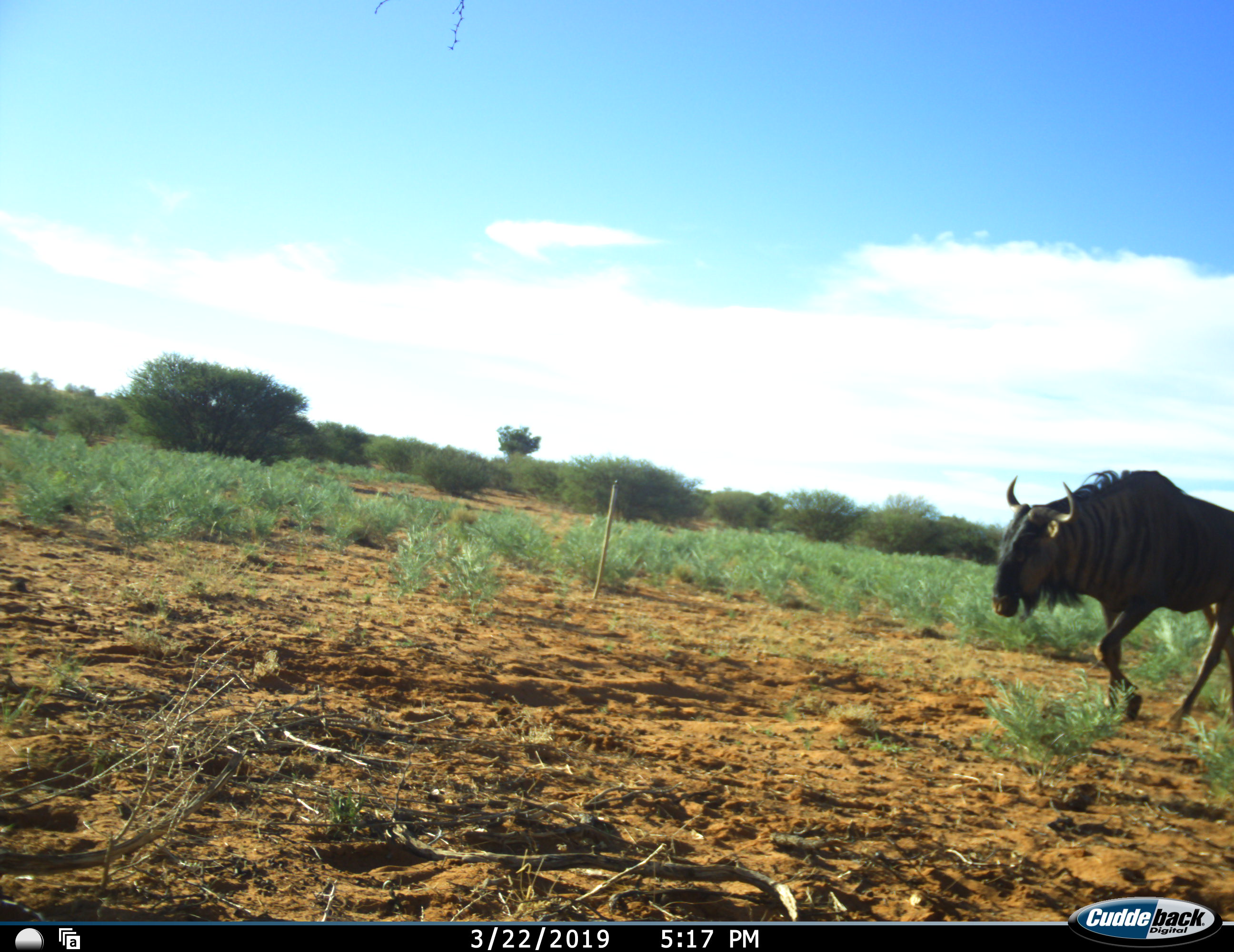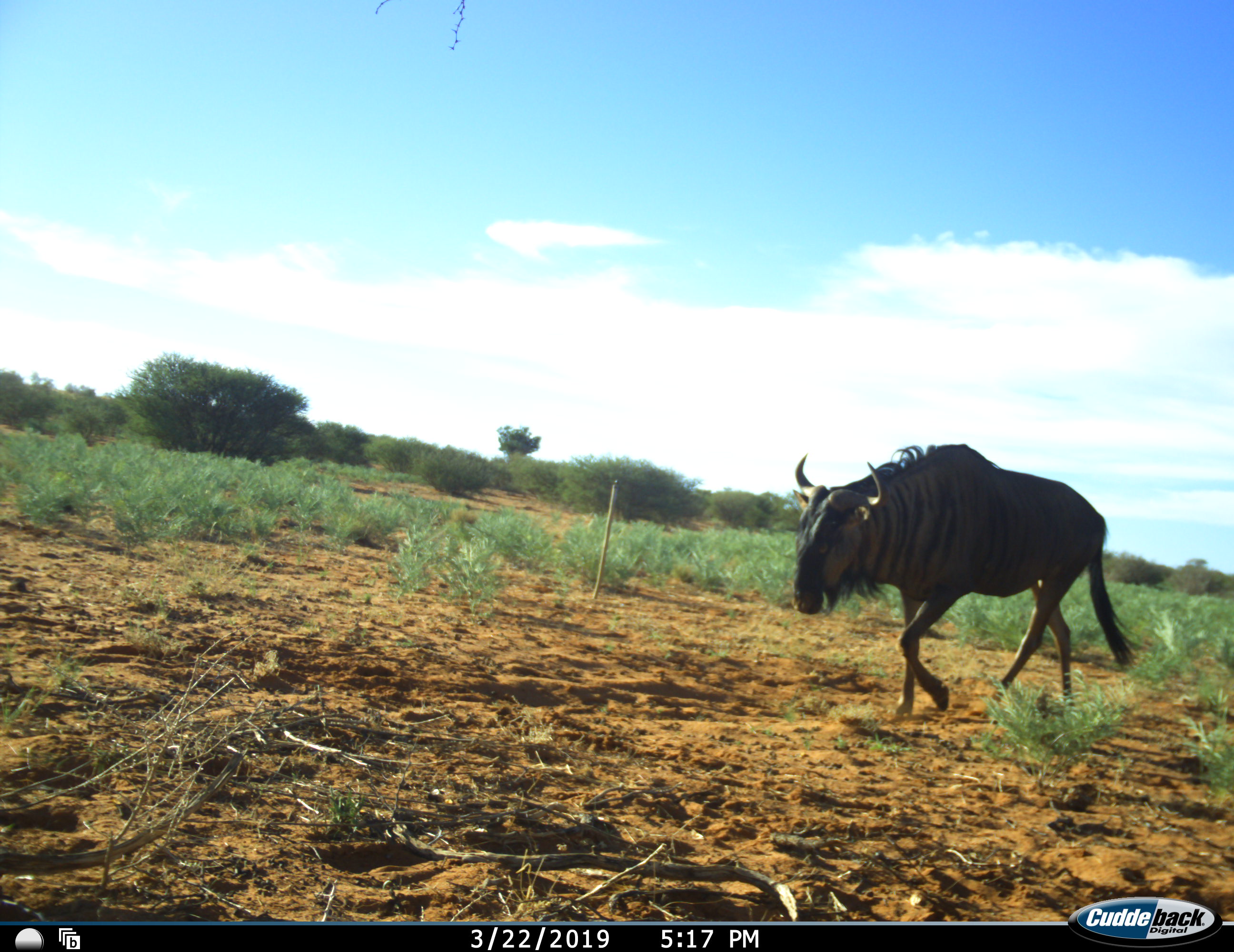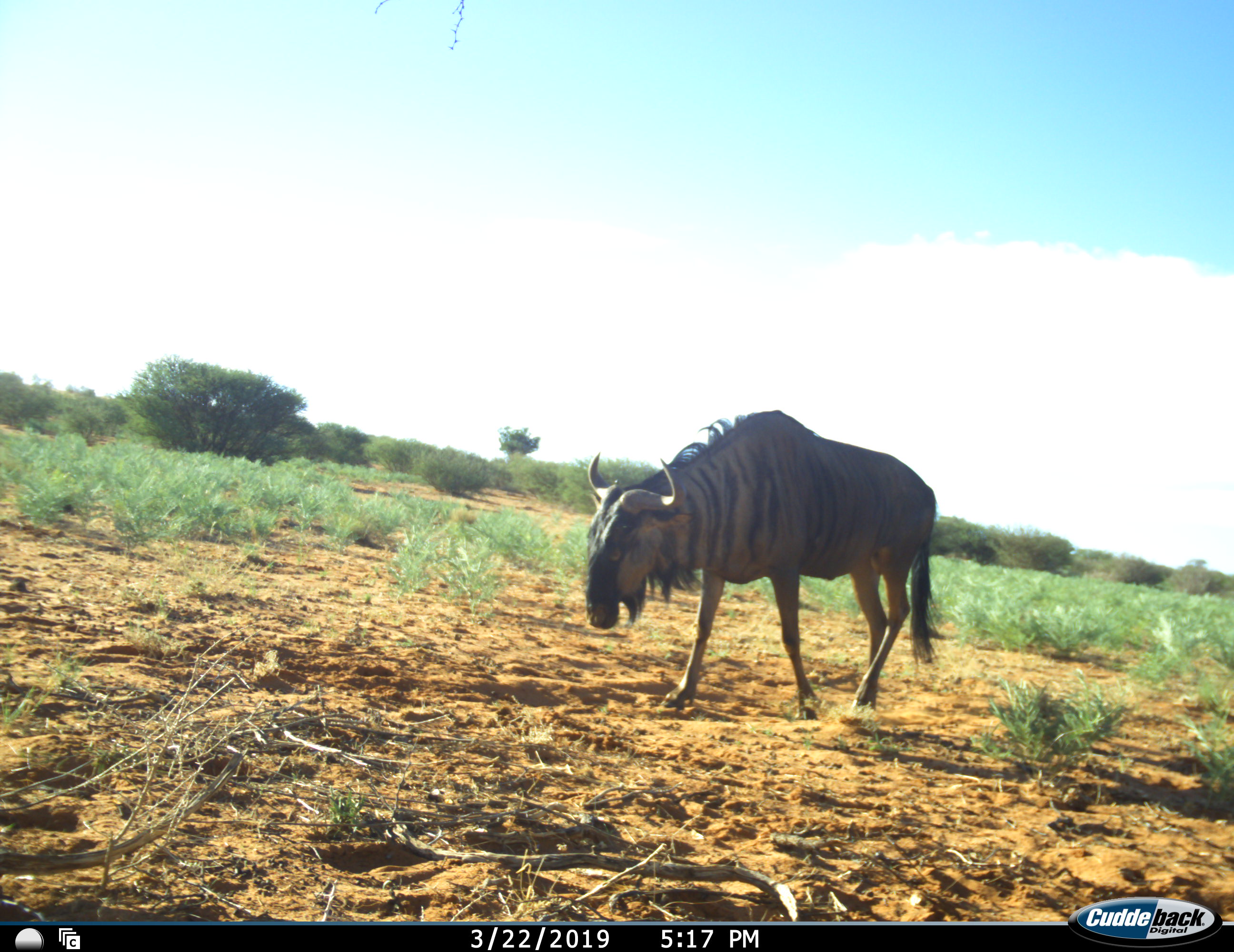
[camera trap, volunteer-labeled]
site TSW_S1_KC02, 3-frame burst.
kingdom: Animalia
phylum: Chordata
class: Mammalia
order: Artiodactyla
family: Bovidae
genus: Connochaetes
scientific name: Connochaetes taurinus taurinus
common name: blue wildebeest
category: wildebeestblue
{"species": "wildebeestblue (blue wildebeest) (Connochaetes taurinus taurinus)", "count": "1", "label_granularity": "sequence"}